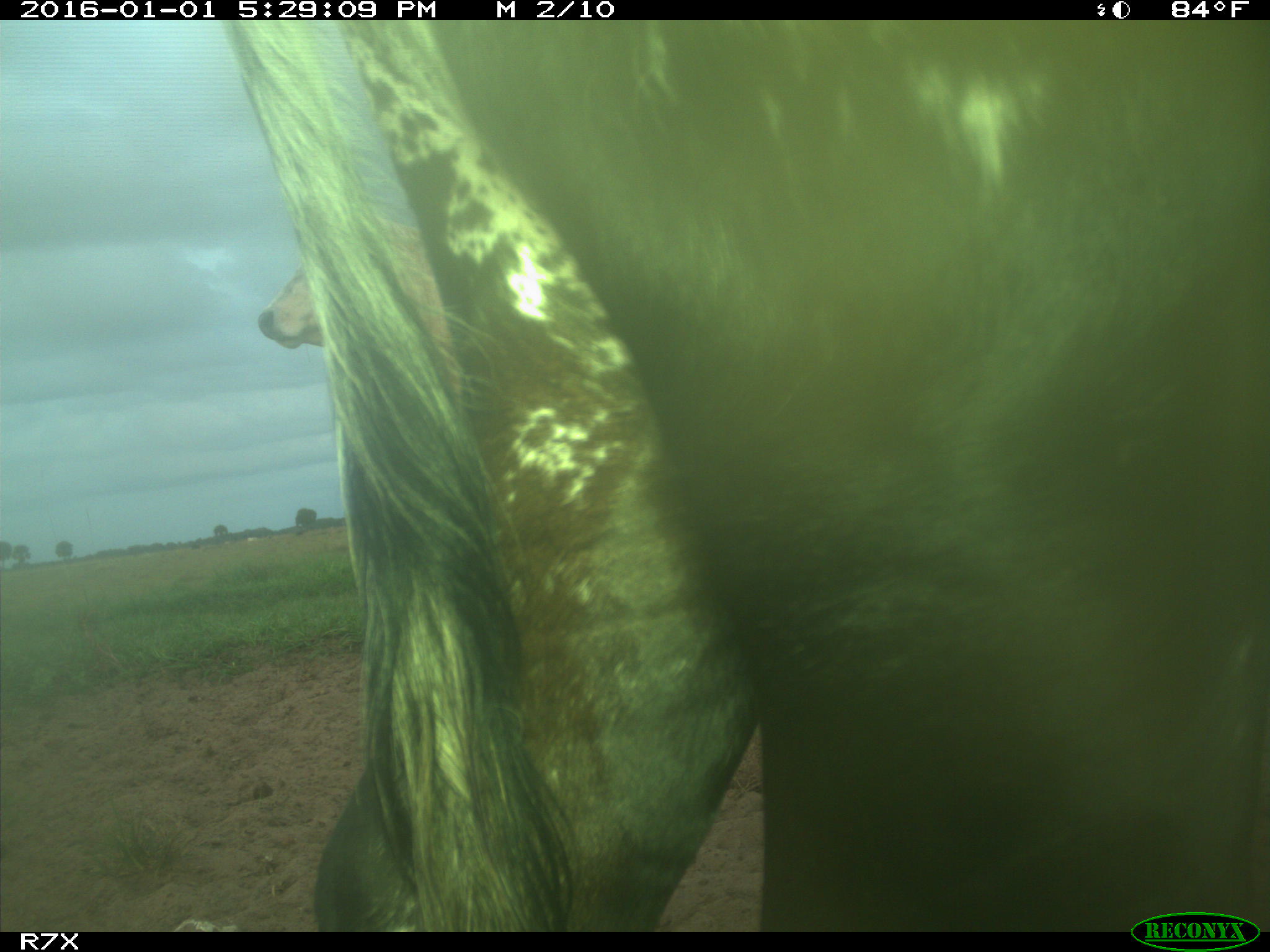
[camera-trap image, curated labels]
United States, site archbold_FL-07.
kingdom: Animalia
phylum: Chordata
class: Mammalia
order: Artiodactyla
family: Bovidae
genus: Bos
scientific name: Bos taurus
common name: domestic cow